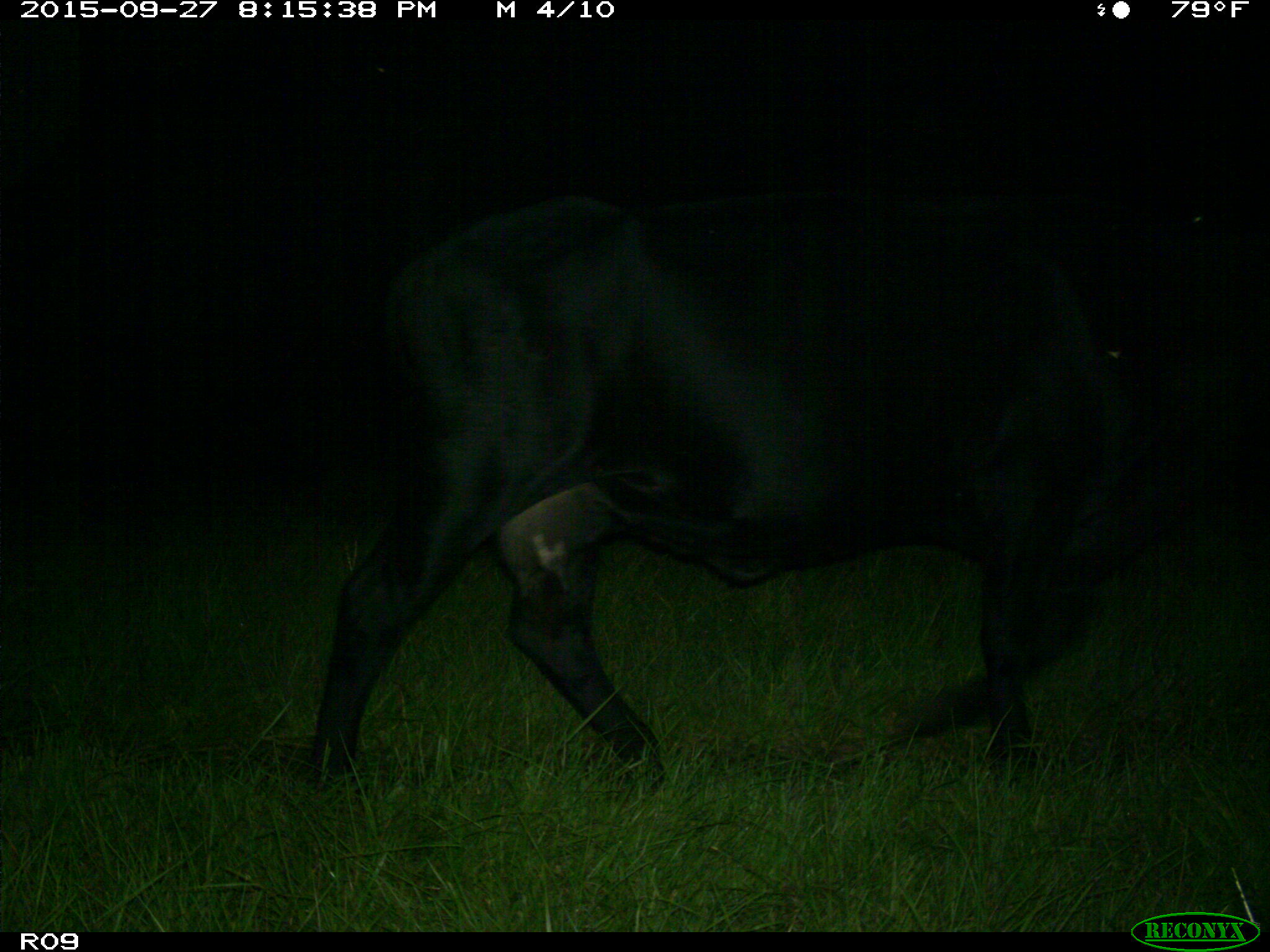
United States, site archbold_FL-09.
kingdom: Animalia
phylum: Chordata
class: Mammalia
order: Artiodactyla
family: Bovidae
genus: Bos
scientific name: Bos taurus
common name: domestic cow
Bos taurus (domestic cow).